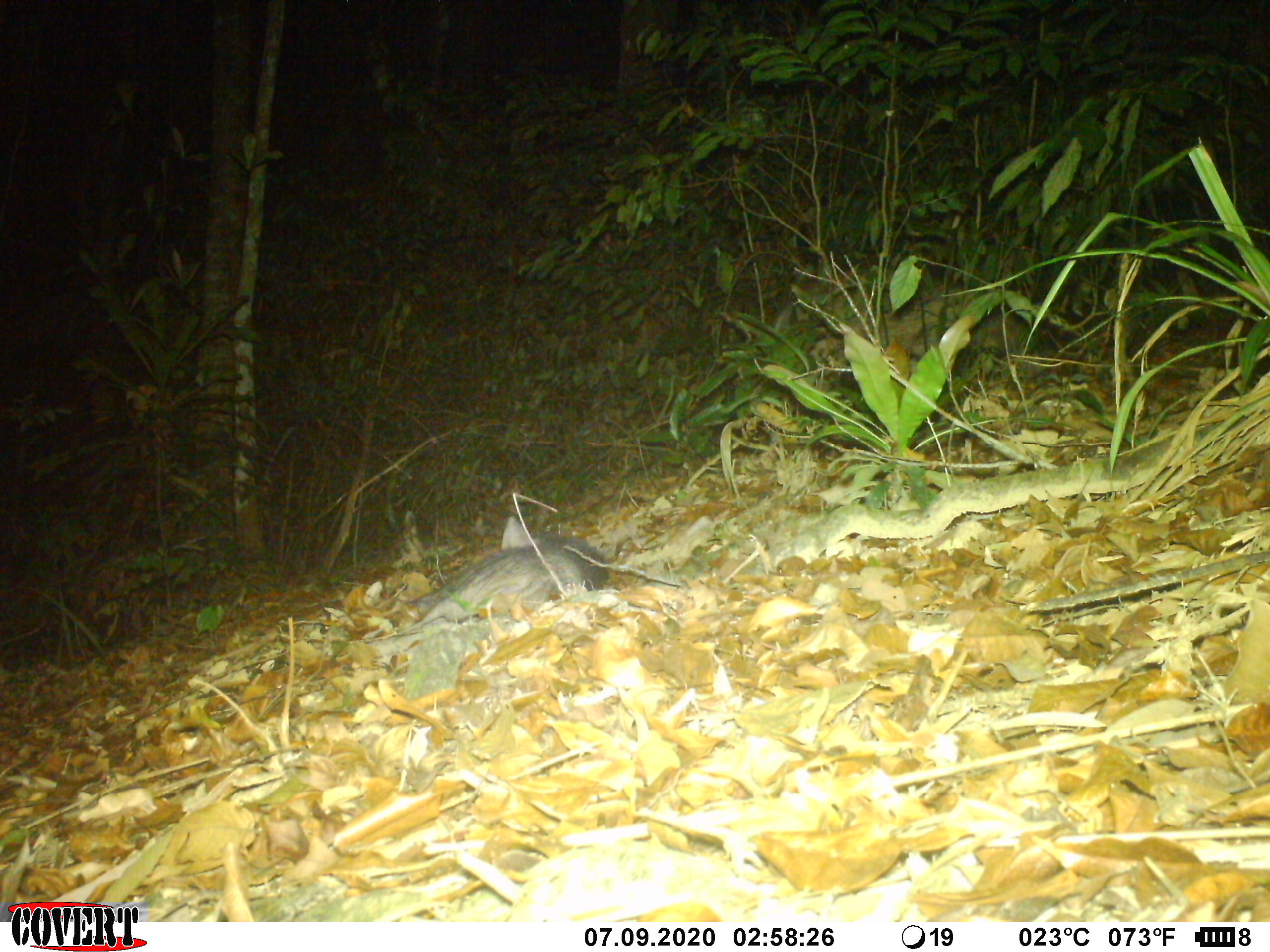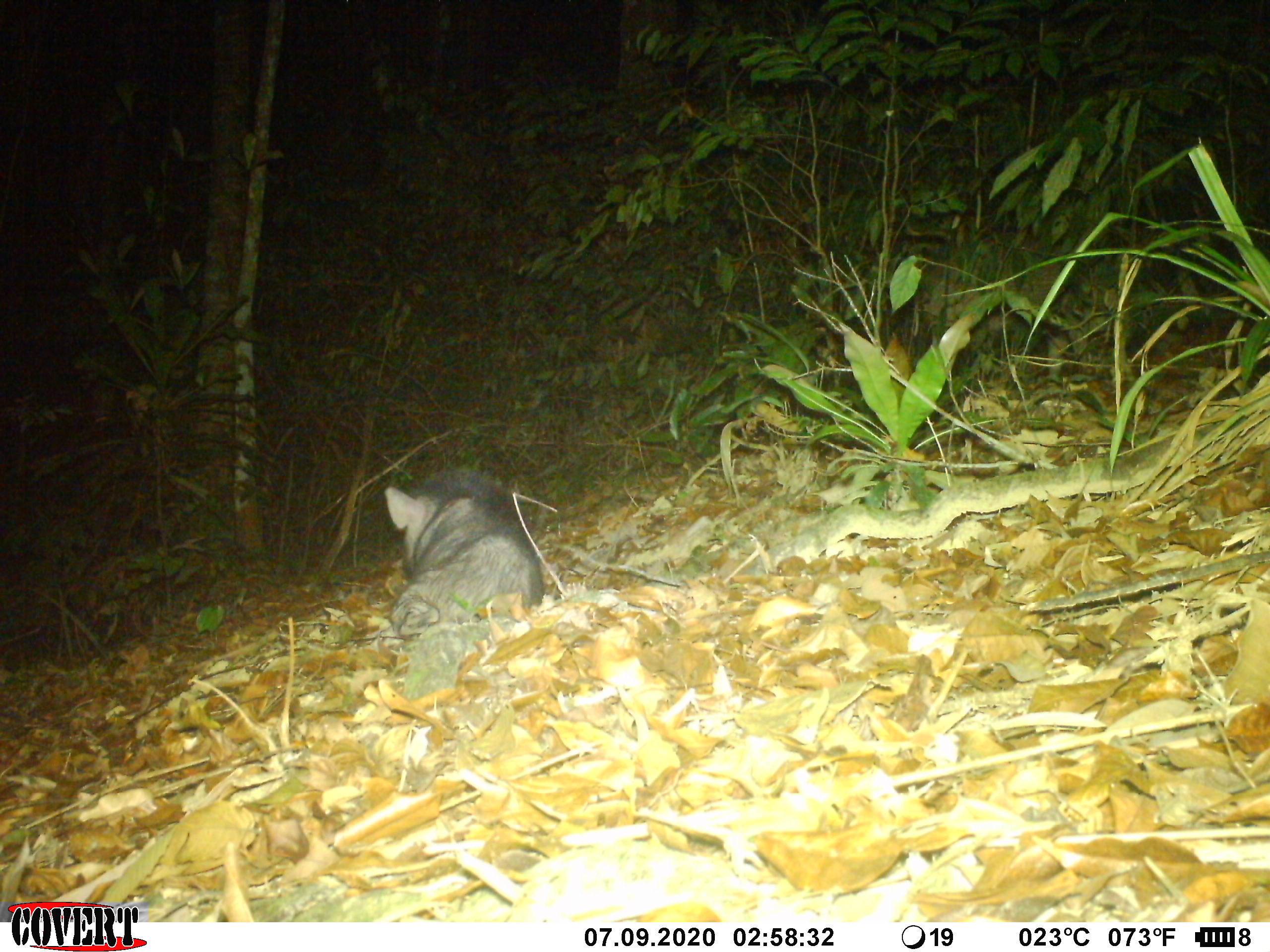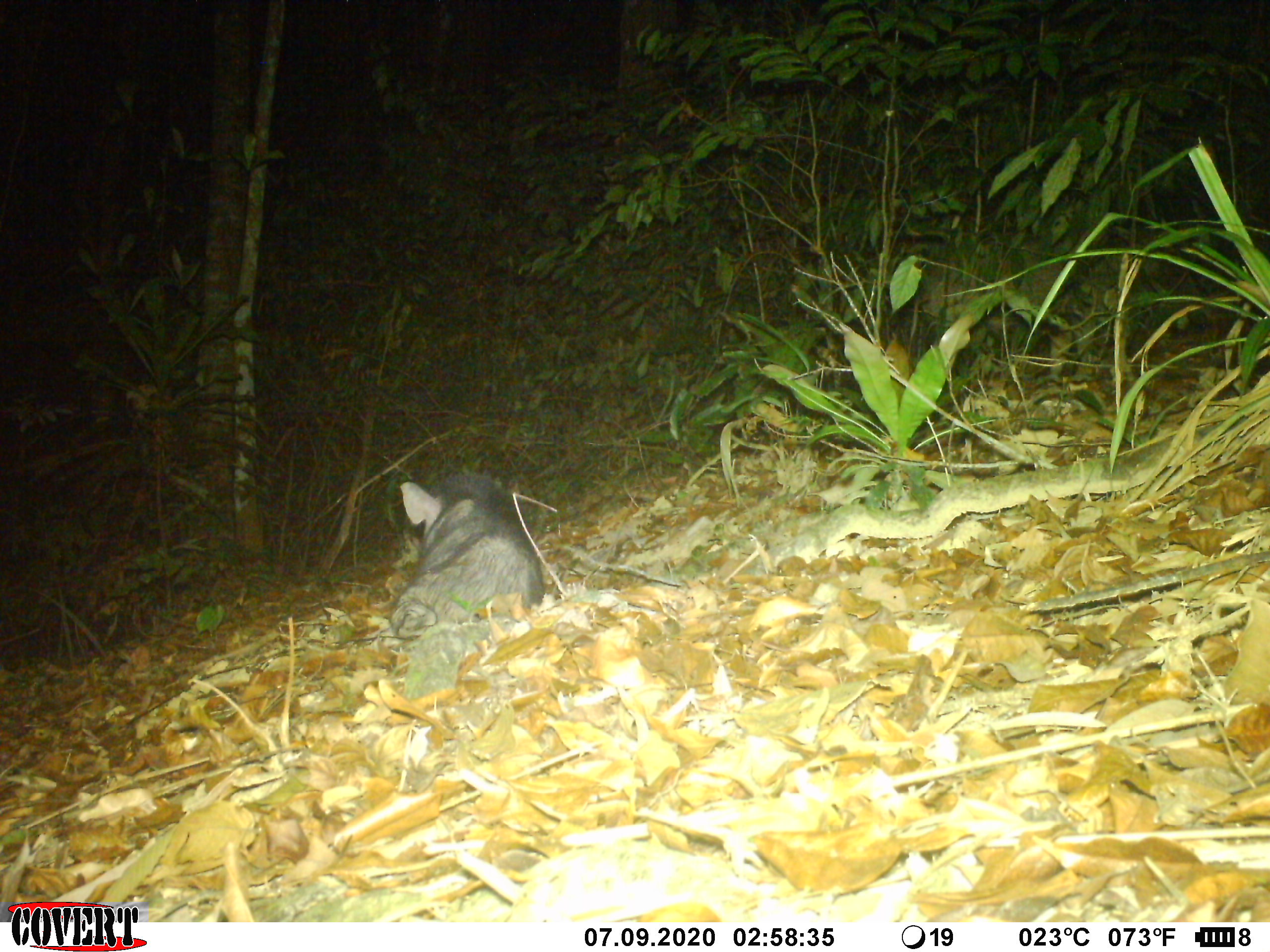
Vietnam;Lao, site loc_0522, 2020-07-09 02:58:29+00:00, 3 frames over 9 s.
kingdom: Animalia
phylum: Chordata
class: Mammalia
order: Artiodactyla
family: Suidae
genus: Sus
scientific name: Sus scrofa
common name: eurasian wild pig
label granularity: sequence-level